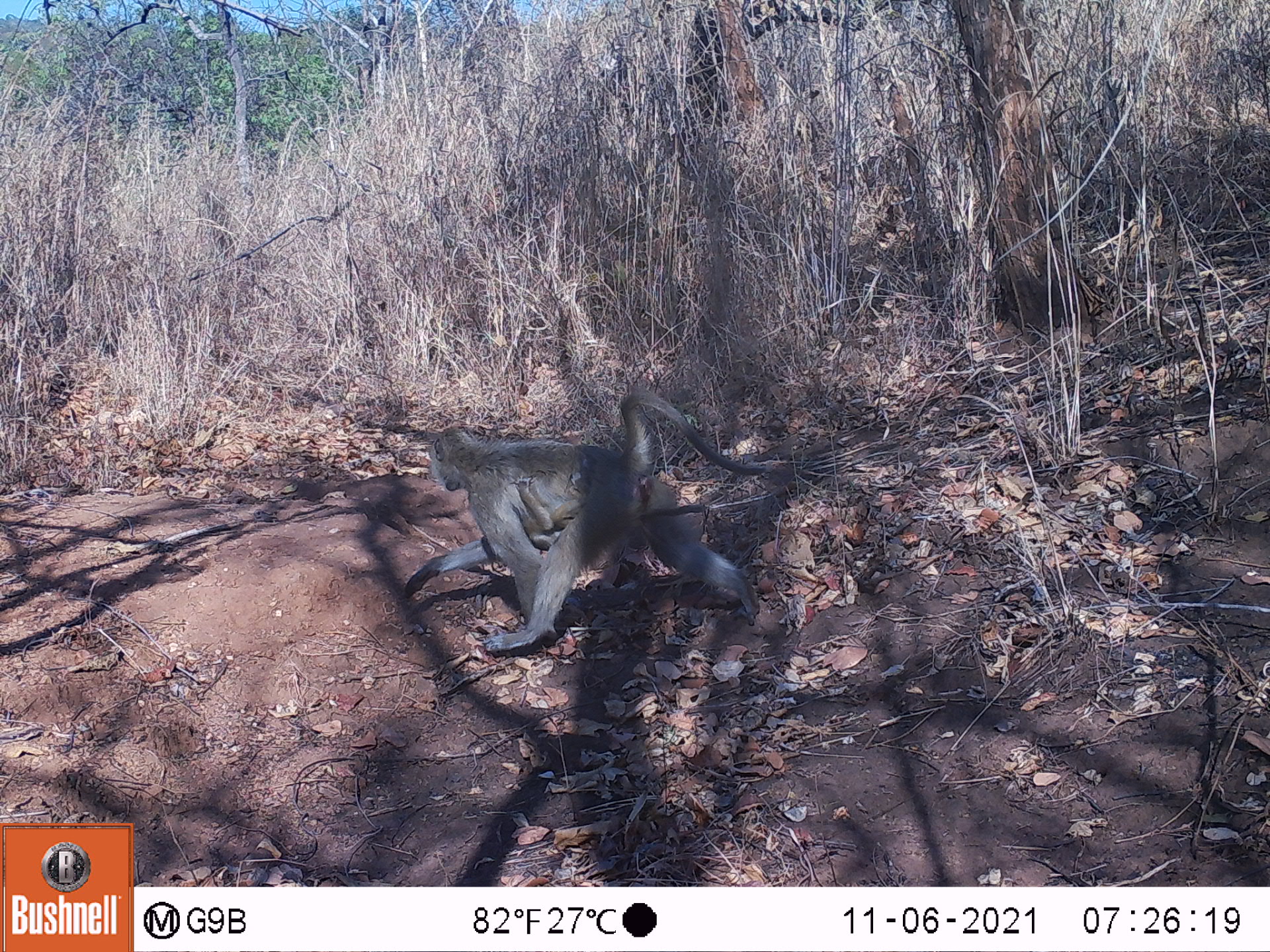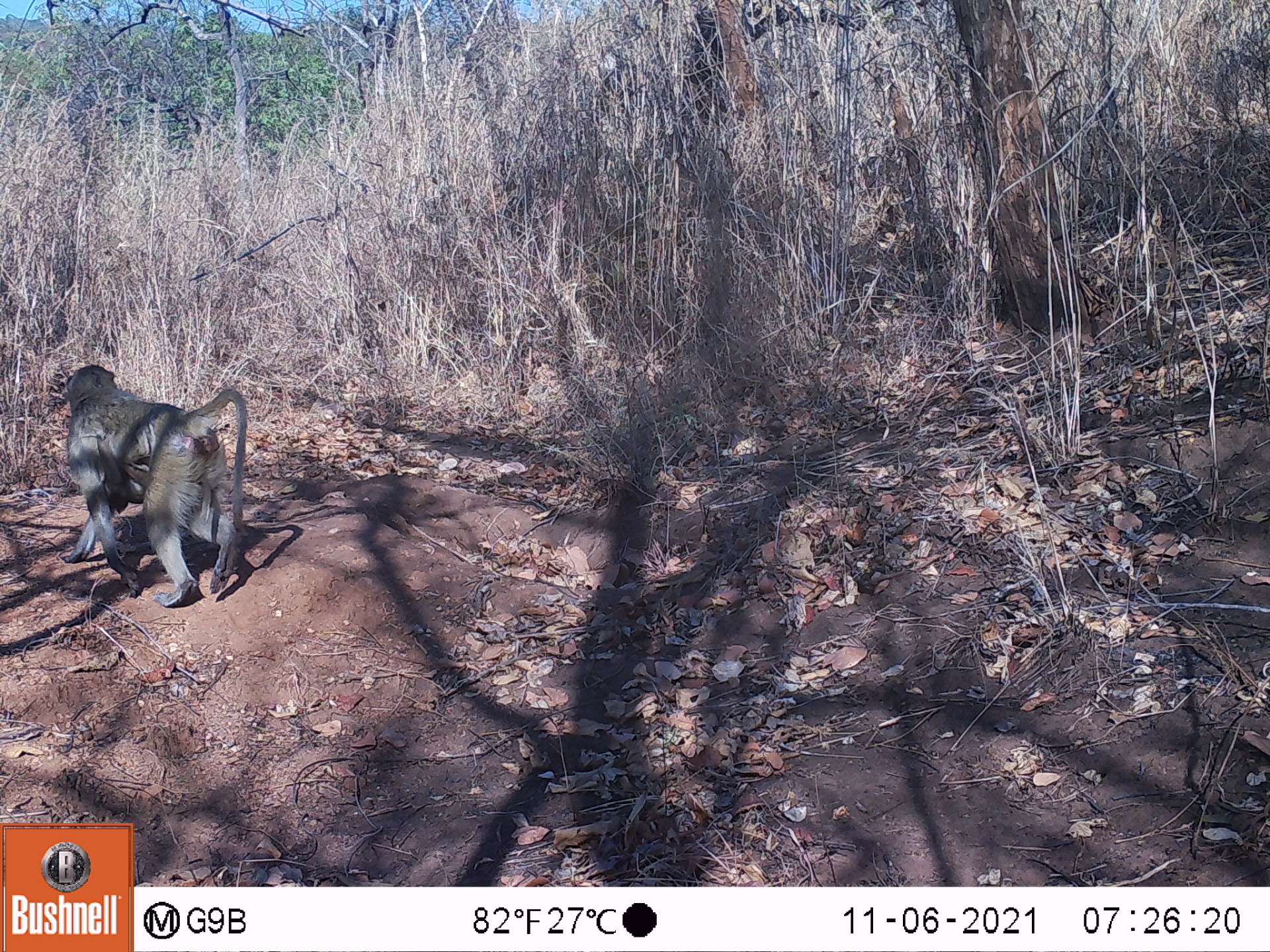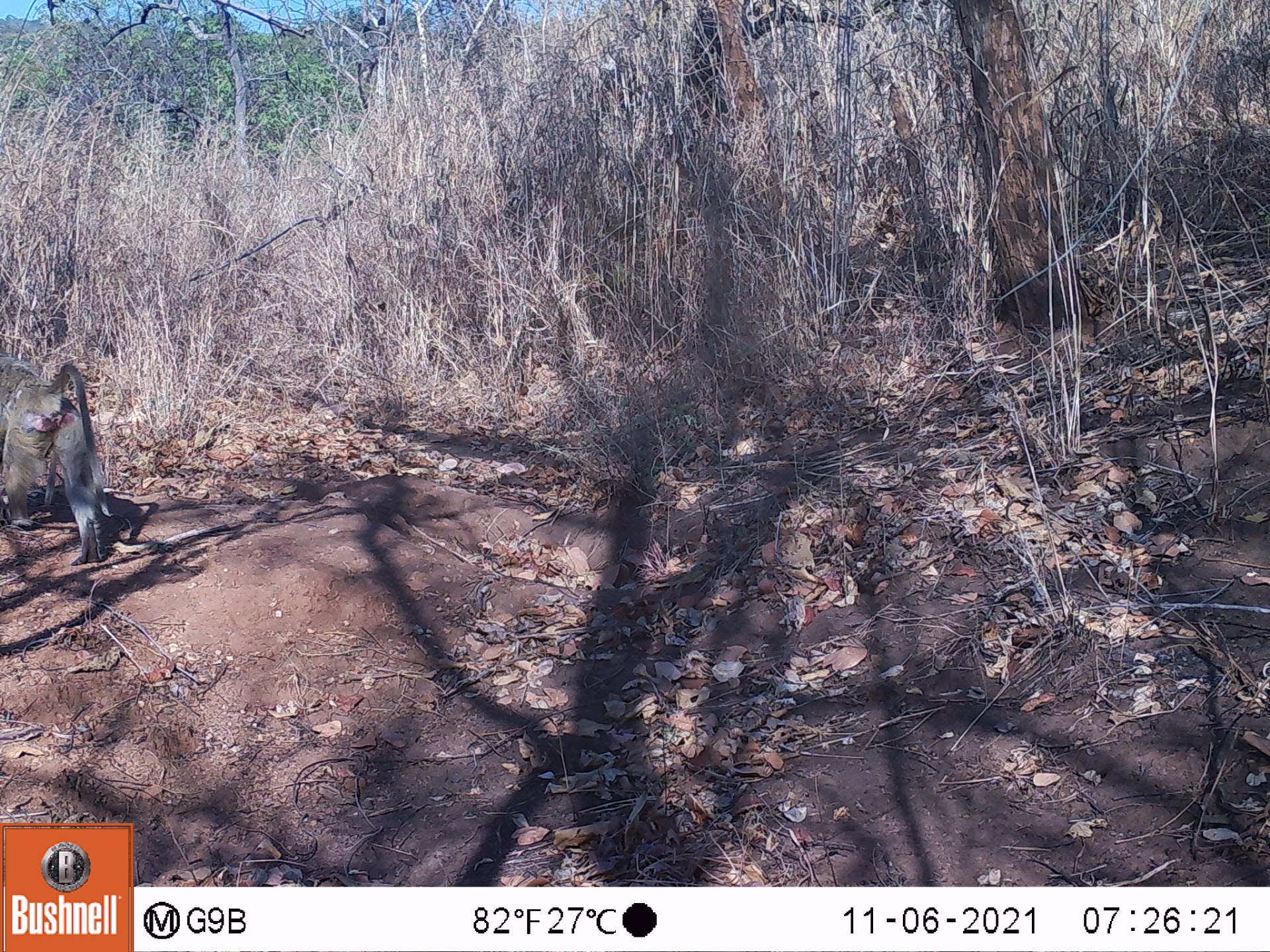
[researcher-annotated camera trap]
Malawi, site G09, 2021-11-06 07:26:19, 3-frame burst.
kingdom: Animalia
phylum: Chordata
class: Mammalia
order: Primates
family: Cercopithecidae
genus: Papio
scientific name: Papio cynocephalus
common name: yellow baboon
Yellow baboon (Papio cynocephalus), count 2.